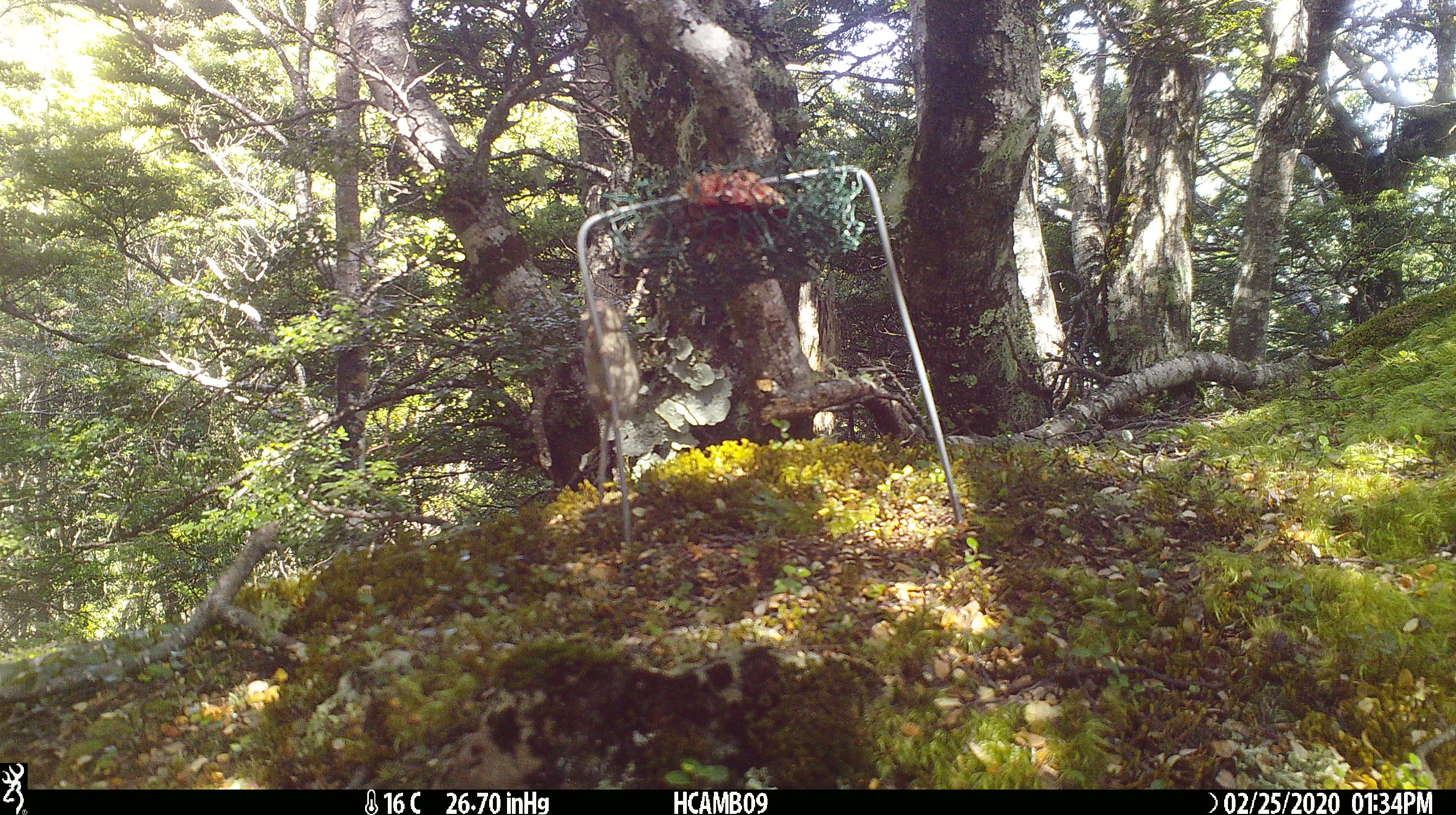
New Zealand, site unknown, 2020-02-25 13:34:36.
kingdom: Animalia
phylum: Chordata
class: Mammalia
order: Rodentia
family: Muridae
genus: Mus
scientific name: Mus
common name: mouse